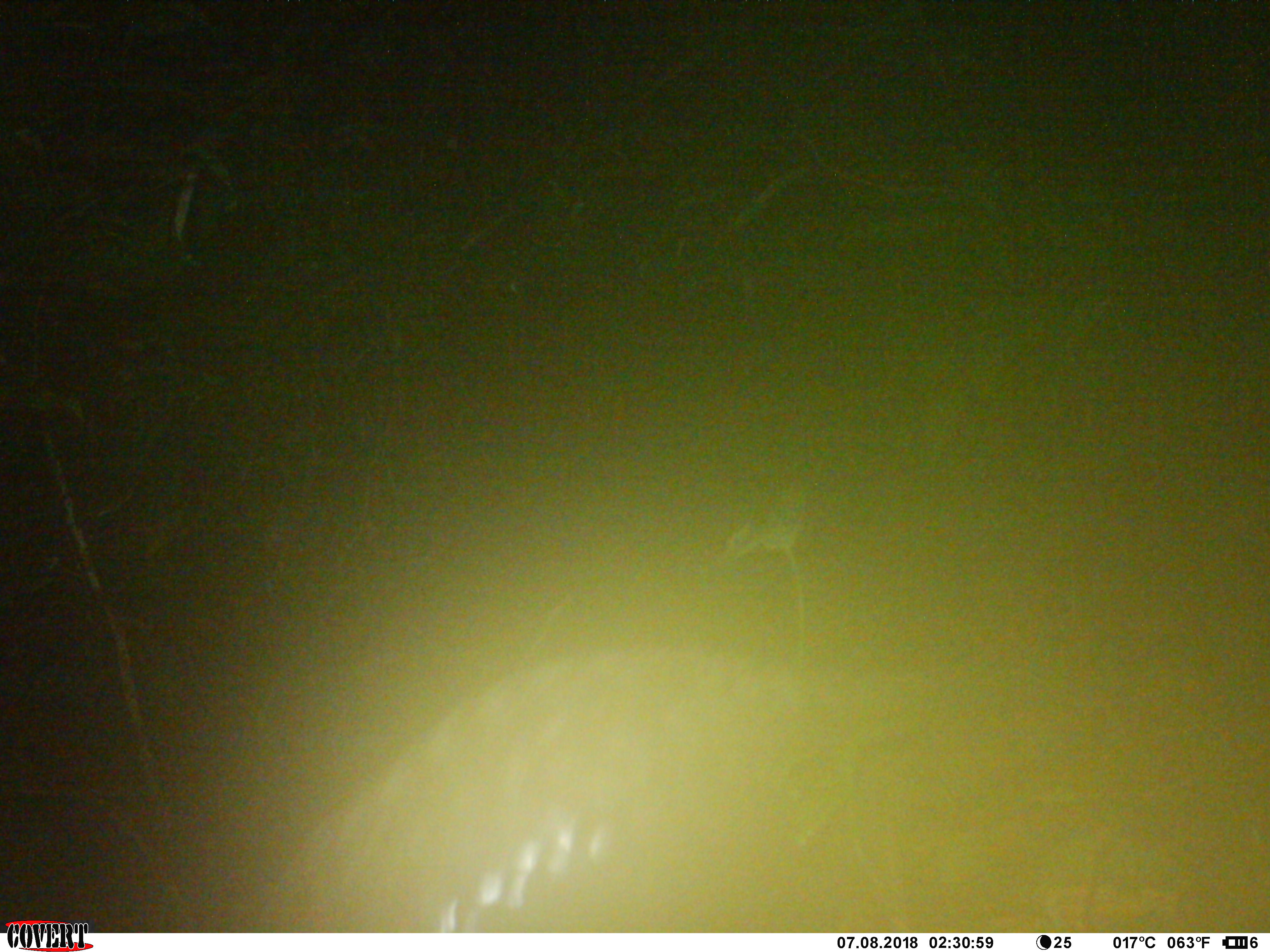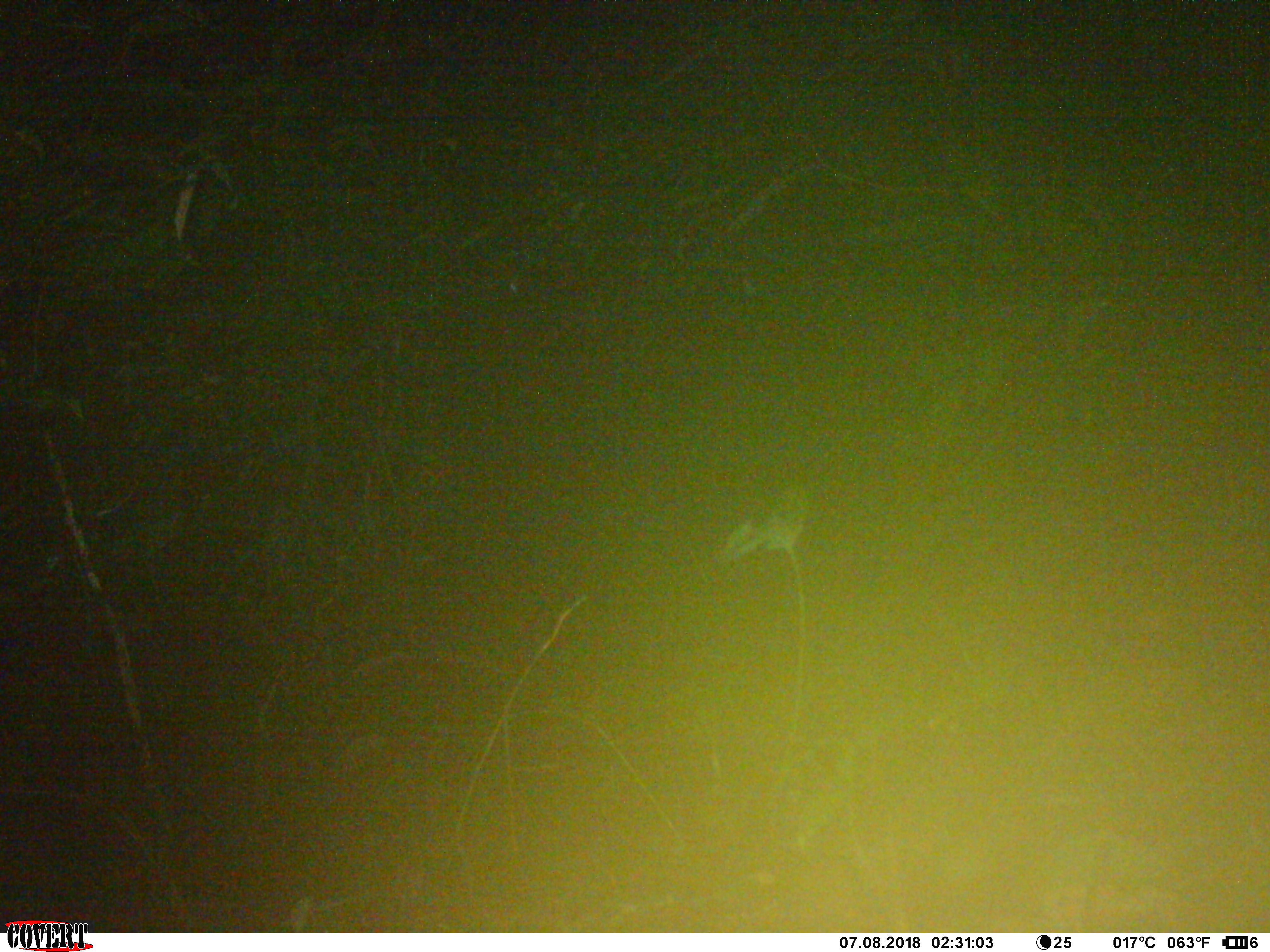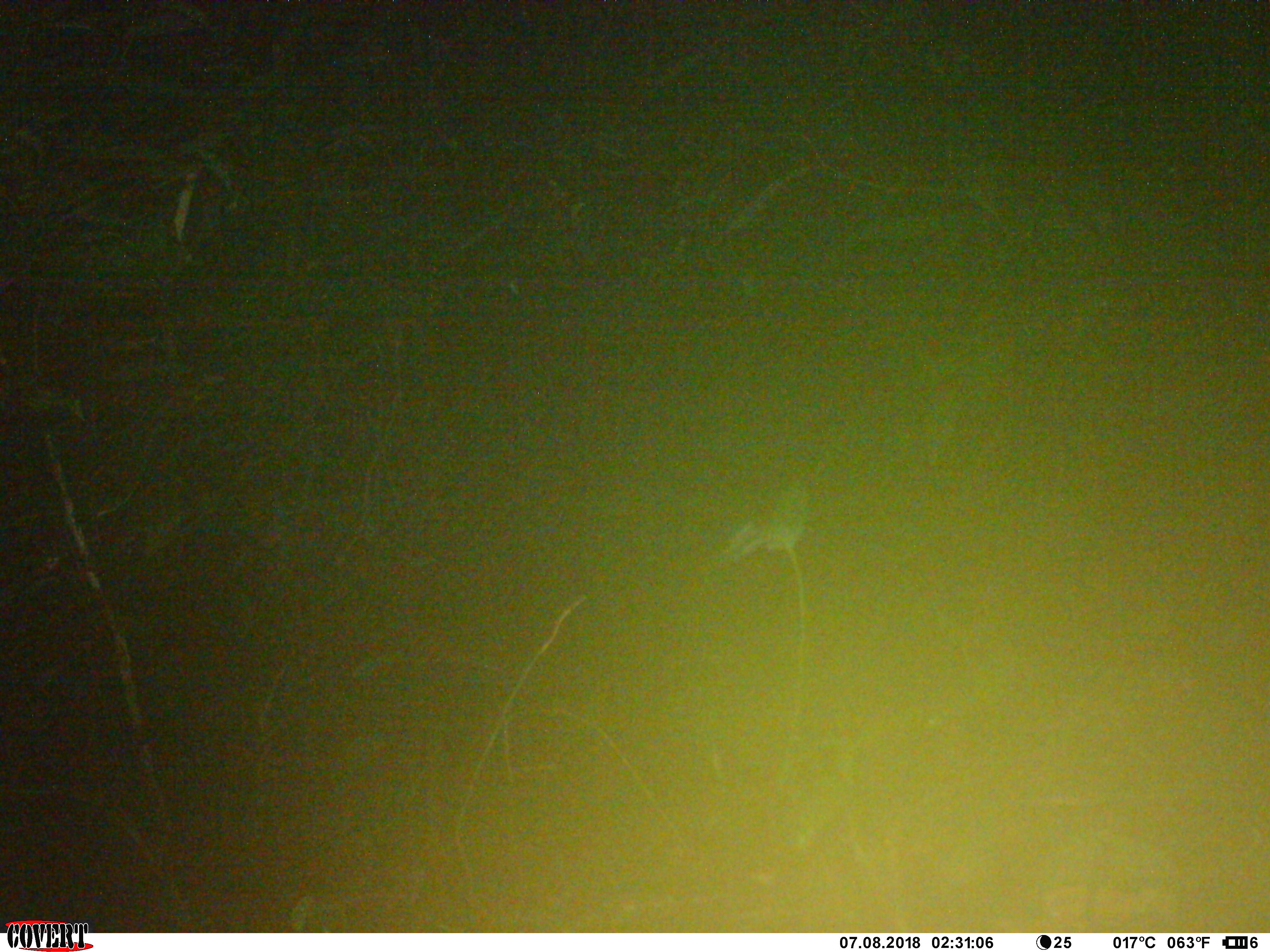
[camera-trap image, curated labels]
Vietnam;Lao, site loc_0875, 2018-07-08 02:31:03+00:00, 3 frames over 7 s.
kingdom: Animalia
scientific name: Animalia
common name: animal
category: unidentified animal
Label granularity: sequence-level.